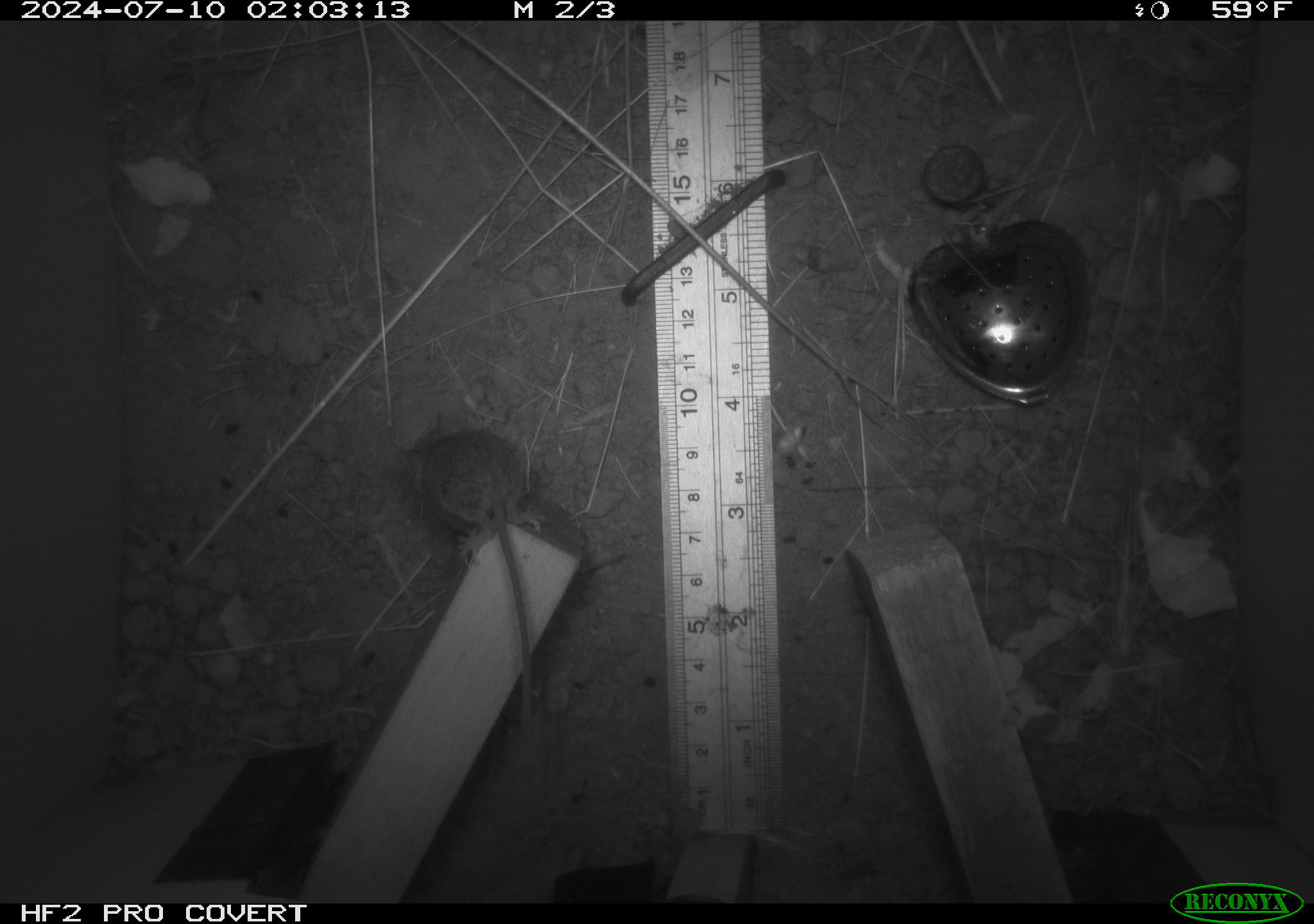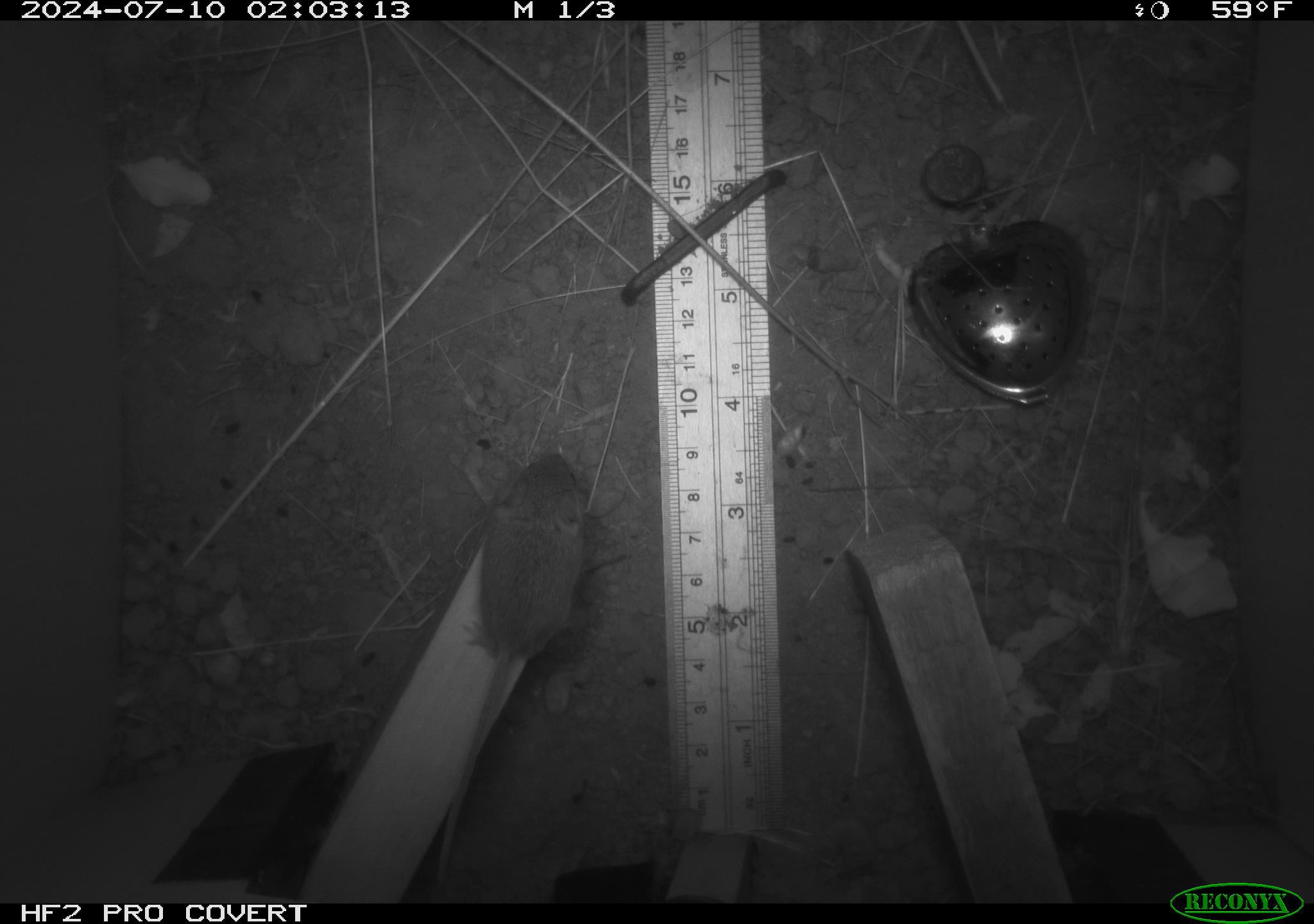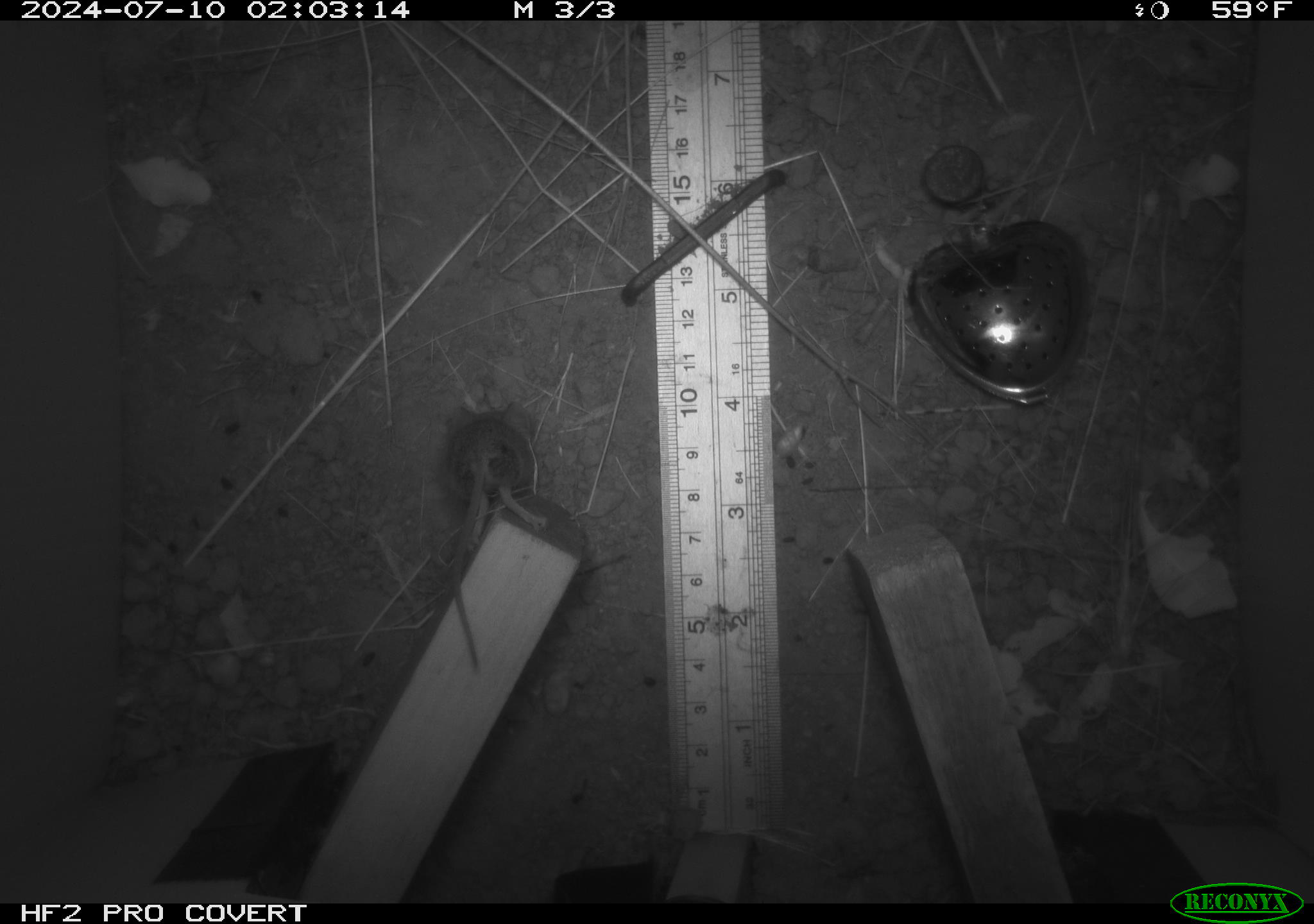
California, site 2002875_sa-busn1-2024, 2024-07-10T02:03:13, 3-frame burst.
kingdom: Animalia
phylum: Chordata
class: Mammalia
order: Rodentia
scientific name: Rodentia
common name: mouse species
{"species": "mouse species (Rodentia)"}